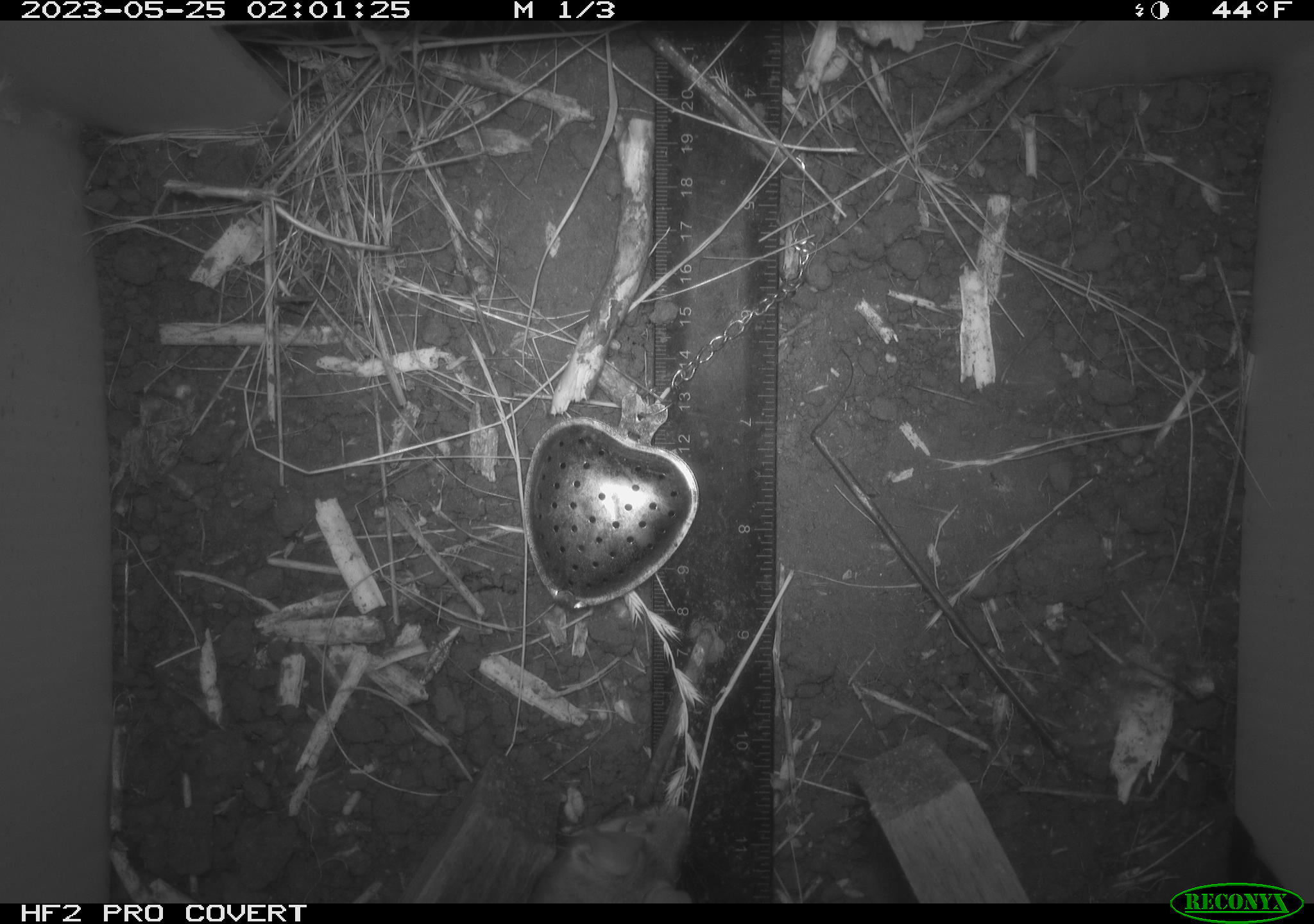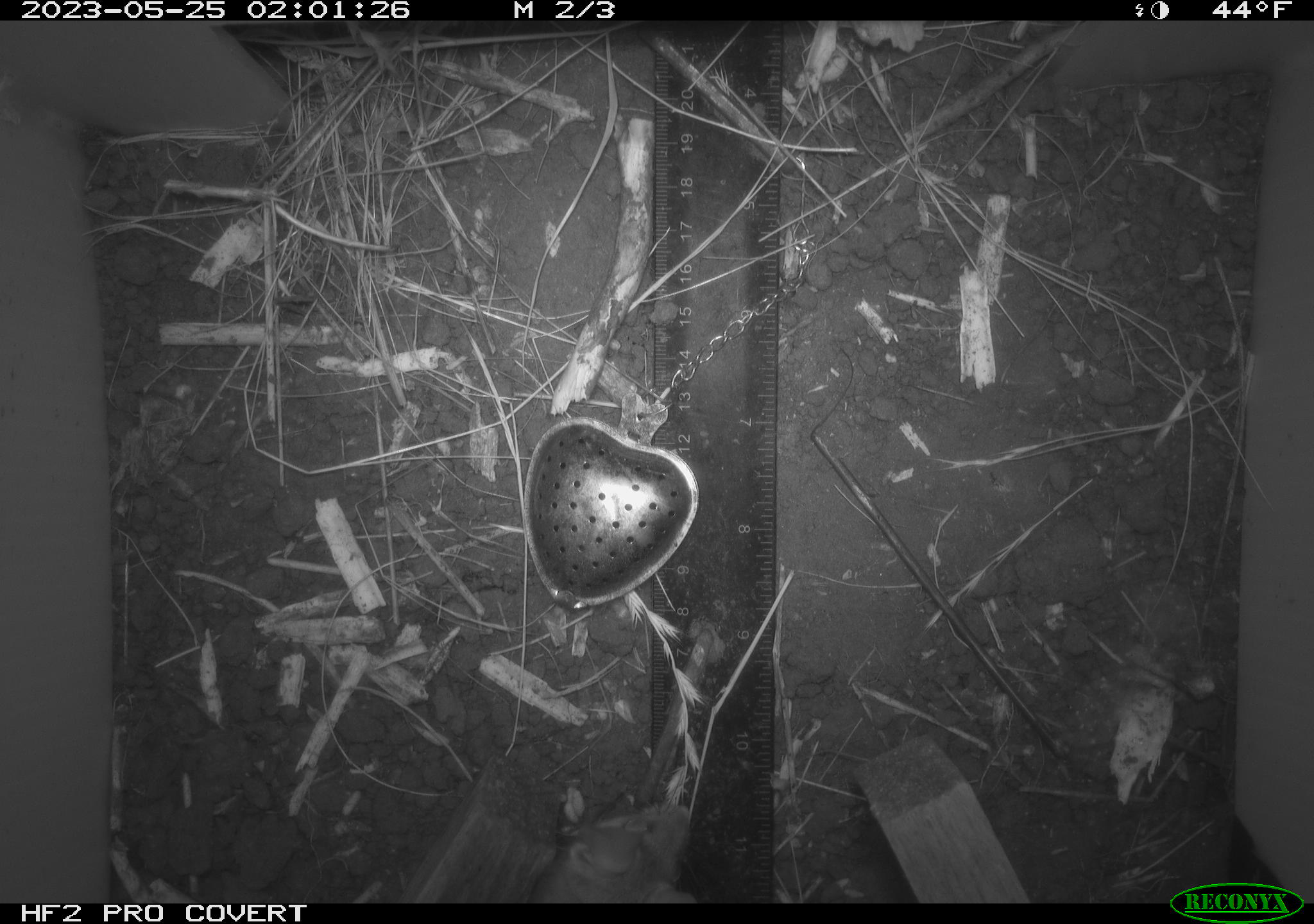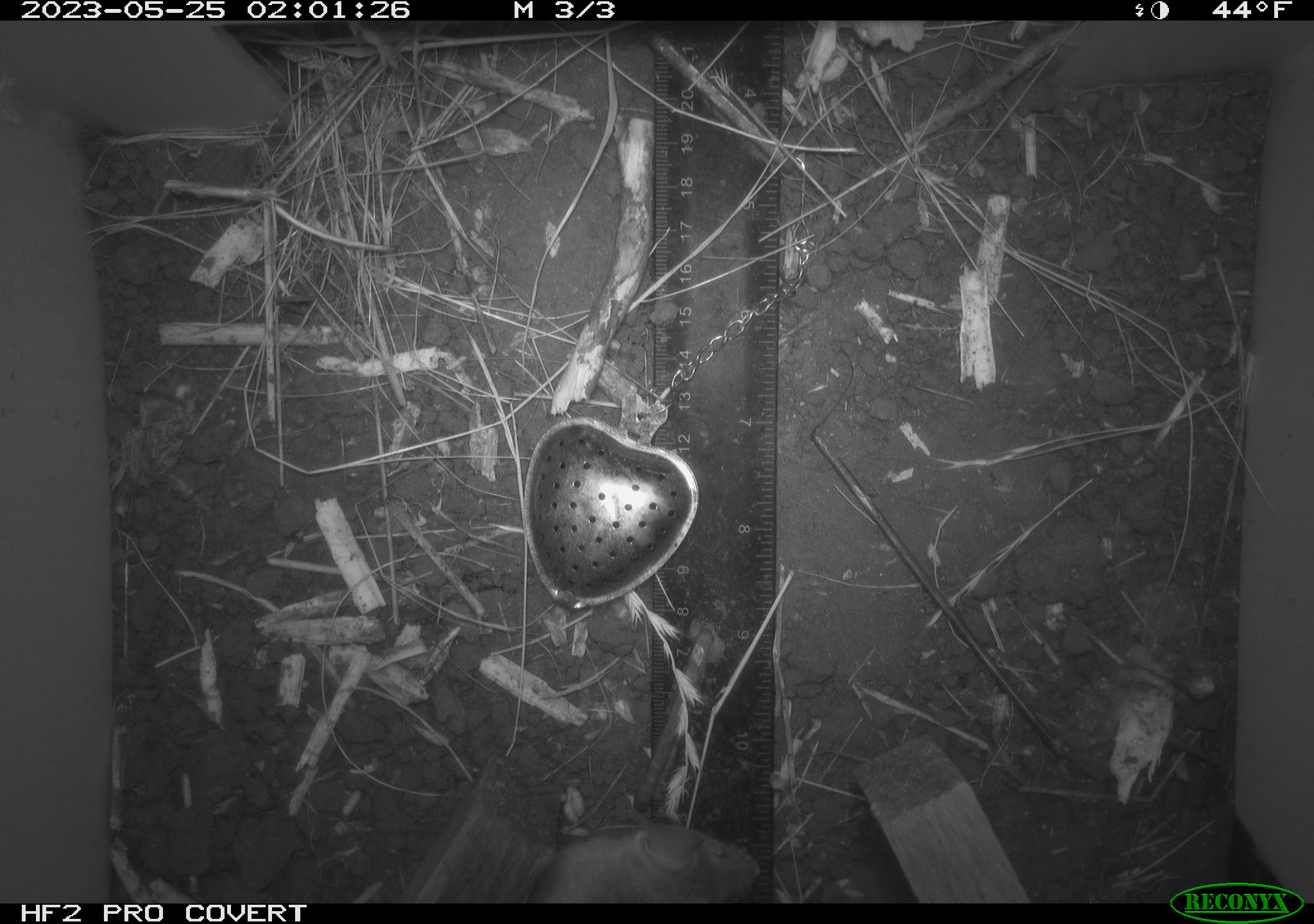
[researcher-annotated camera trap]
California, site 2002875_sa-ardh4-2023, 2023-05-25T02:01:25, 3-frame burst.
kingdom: Animalia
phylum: Chordata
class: Mammalia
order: Rodentia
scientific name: Rodentia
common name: mouse species